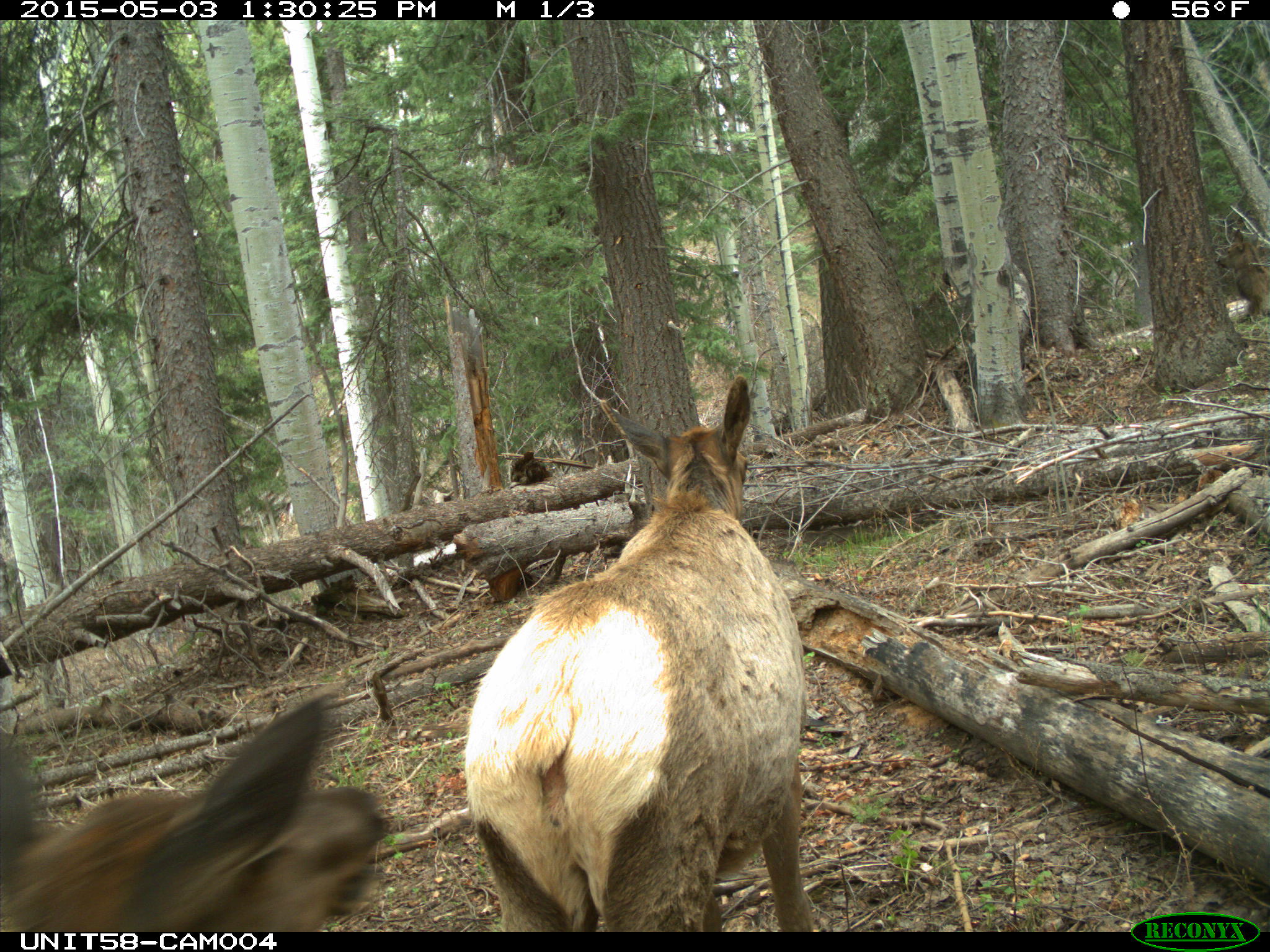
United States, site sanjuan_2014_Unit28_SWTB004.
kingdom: Animalia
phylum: Chordata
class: Mammalia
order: Artiodactyla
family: Cervidae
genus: Cervus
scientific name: Cervus elaphus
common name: red deer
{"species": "Cervus elaphus (red deer)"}